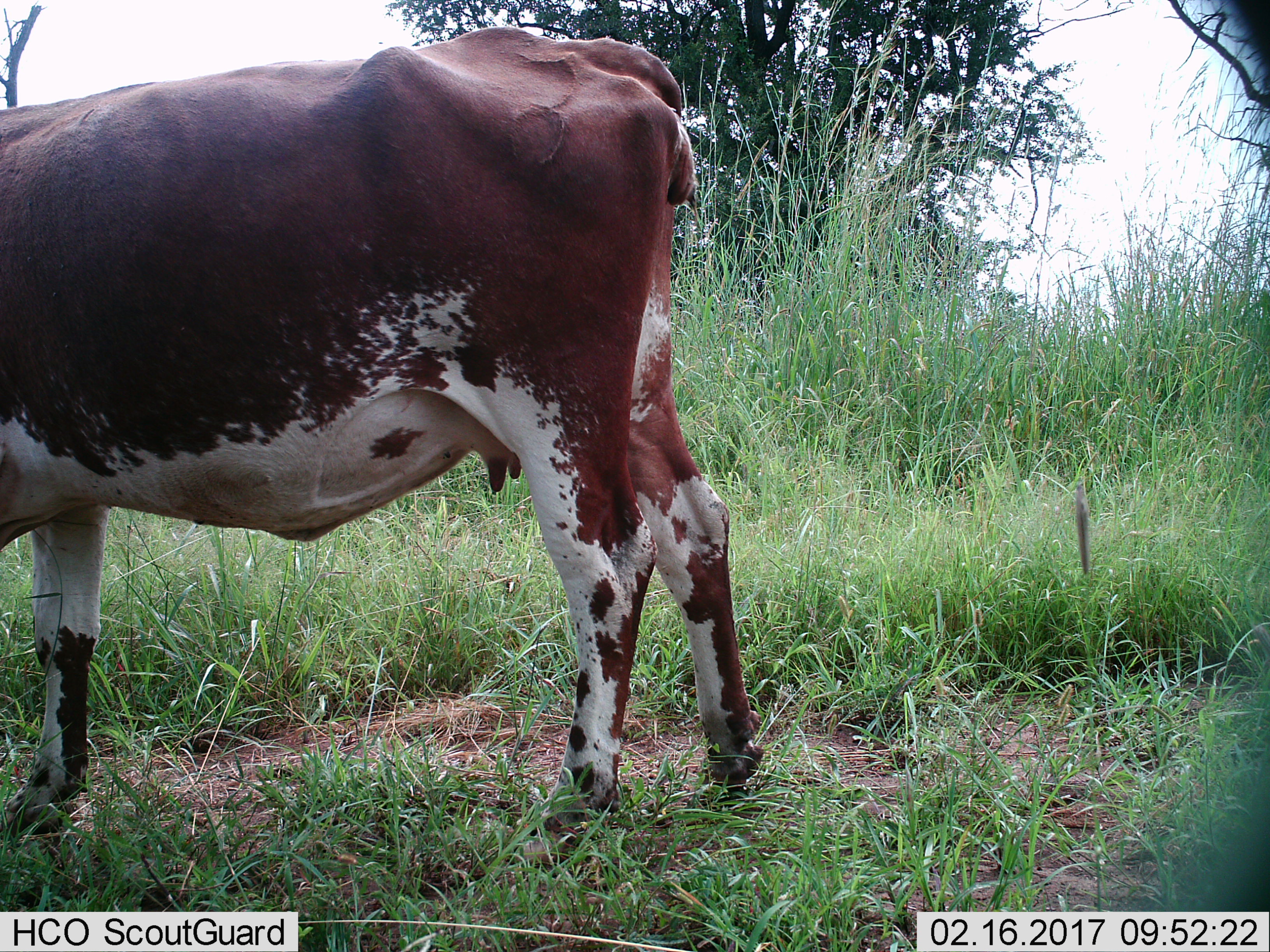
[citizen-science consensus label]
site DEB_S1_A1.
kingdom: Animalia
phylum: Chordata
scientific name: Vertebrata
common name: domestic animal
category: domesticanimal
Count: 1.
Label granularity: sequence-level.